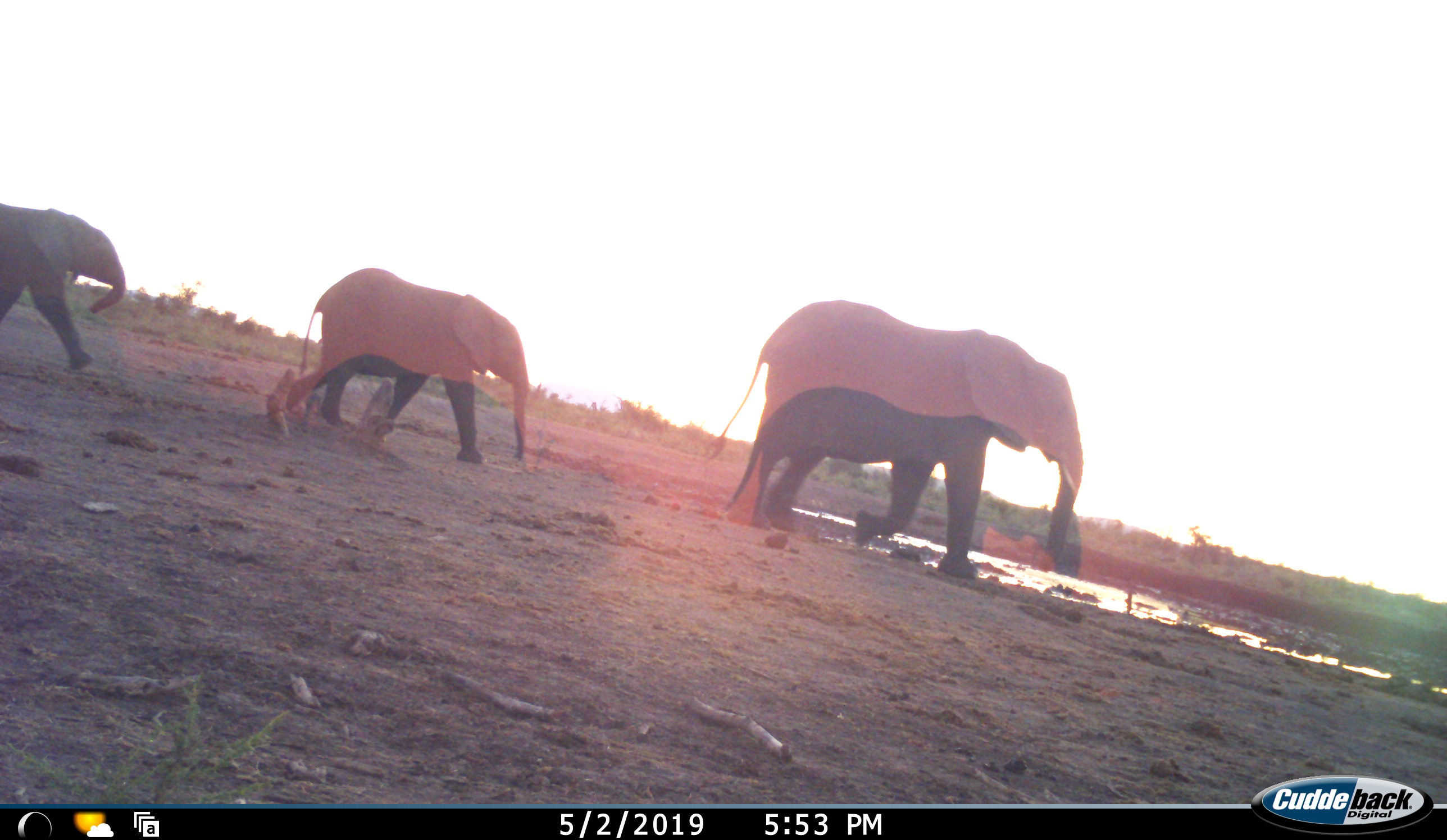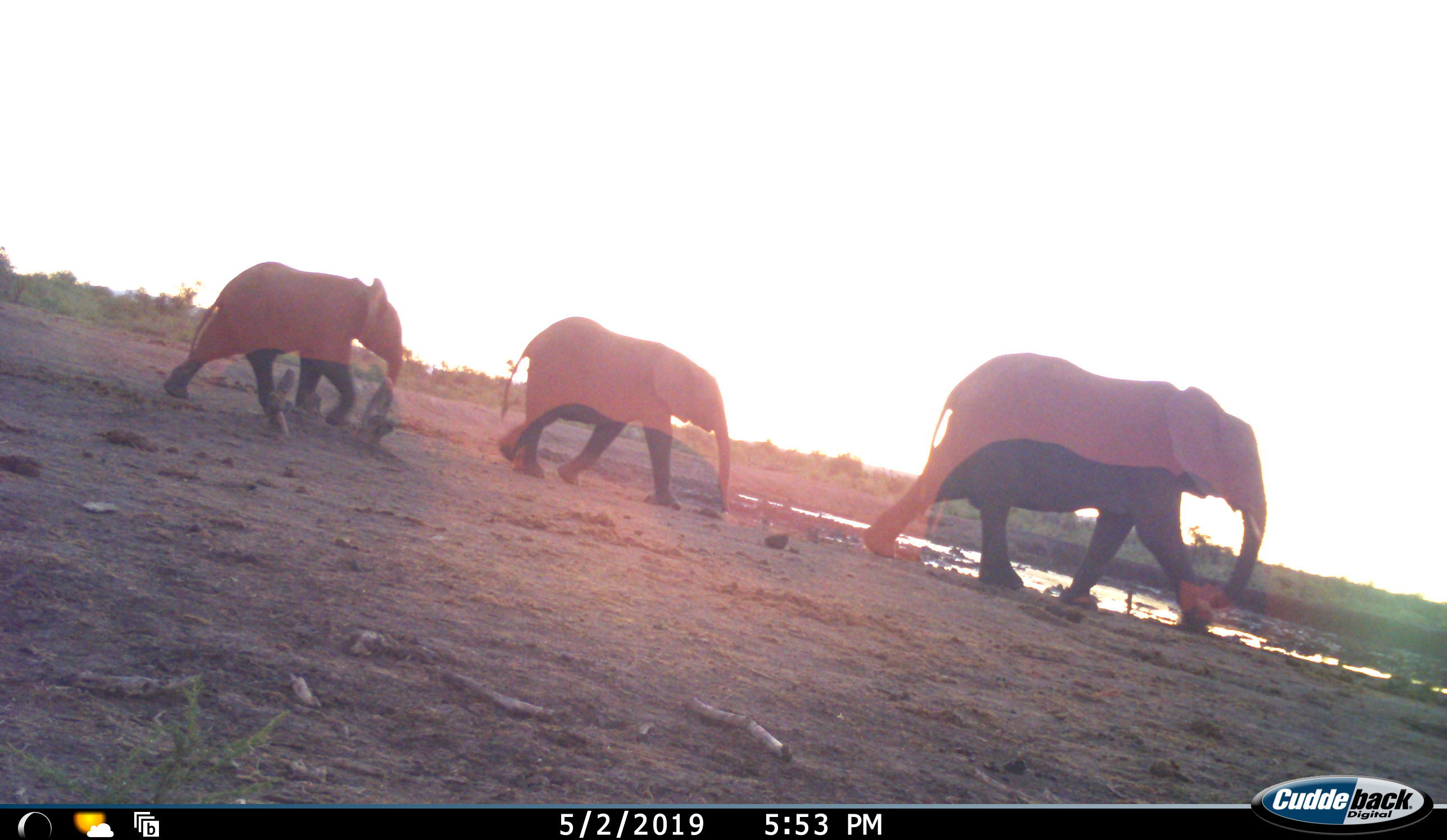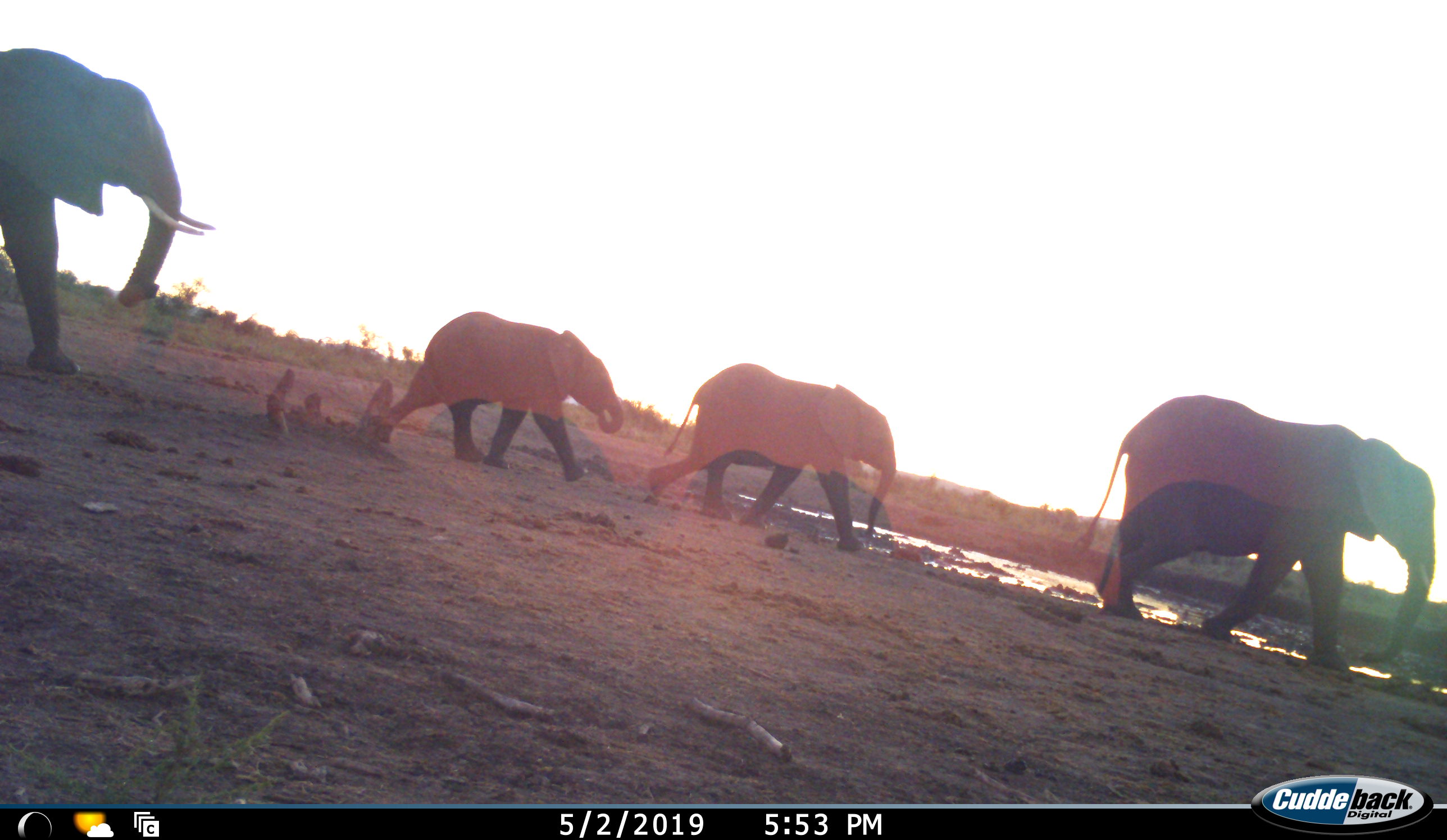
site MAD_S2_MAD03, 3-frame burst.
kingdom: Animalia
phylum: Chordata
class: Mammalia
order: Proboscidea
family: Elephantidae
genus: Loxodonta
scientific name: Loxodonta africana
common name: african bush elephant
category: elephant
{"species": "elephant (african bush elephant) (Loxodonta africana)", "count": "4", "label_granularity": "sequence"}